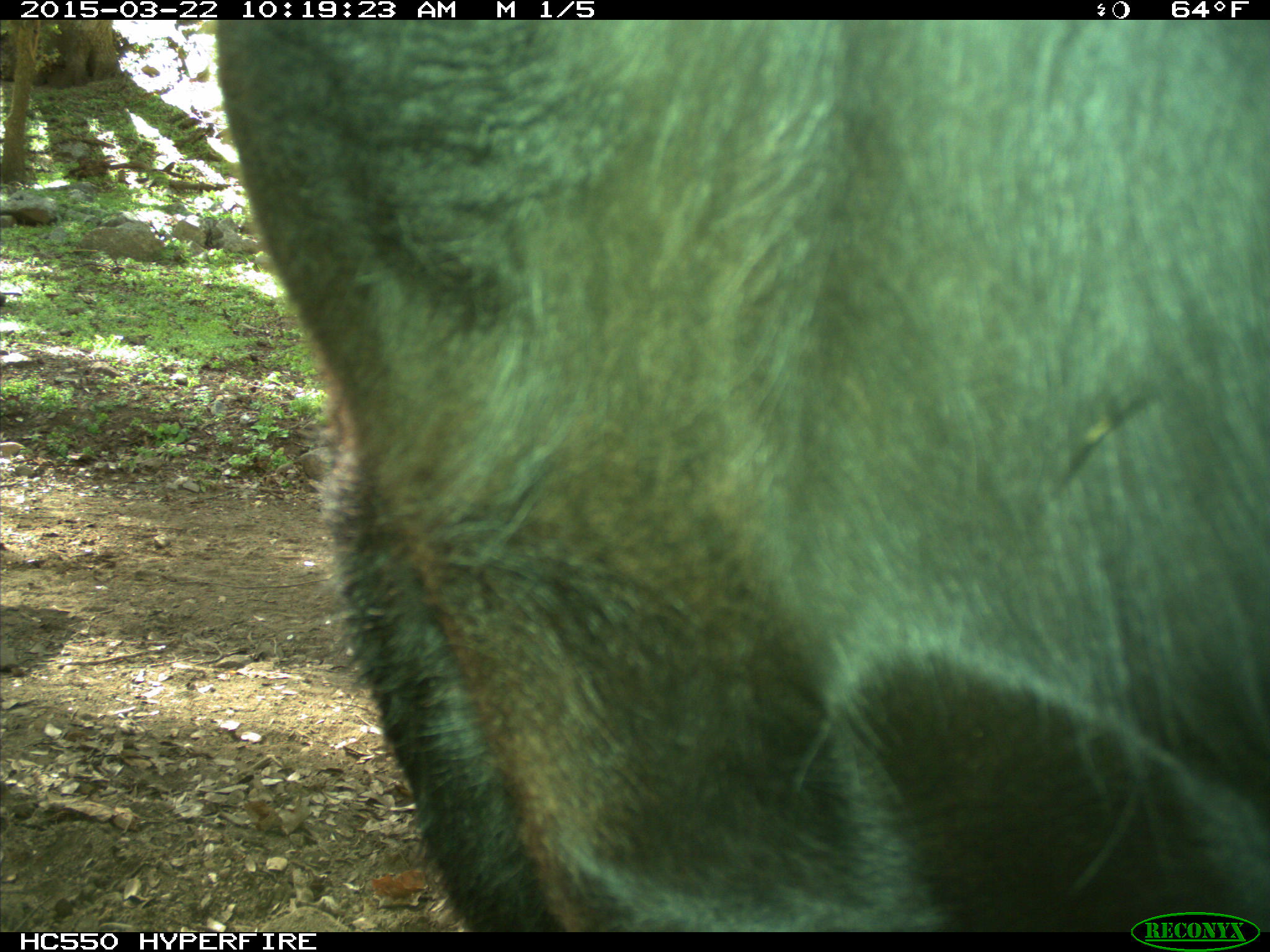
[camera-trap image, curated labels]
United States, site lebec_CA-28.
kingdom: Animalia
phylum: Chordata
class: Mammalia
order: Artiodactyla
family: Bovidae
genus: Bos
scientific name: Bos taurus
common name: domestic cow